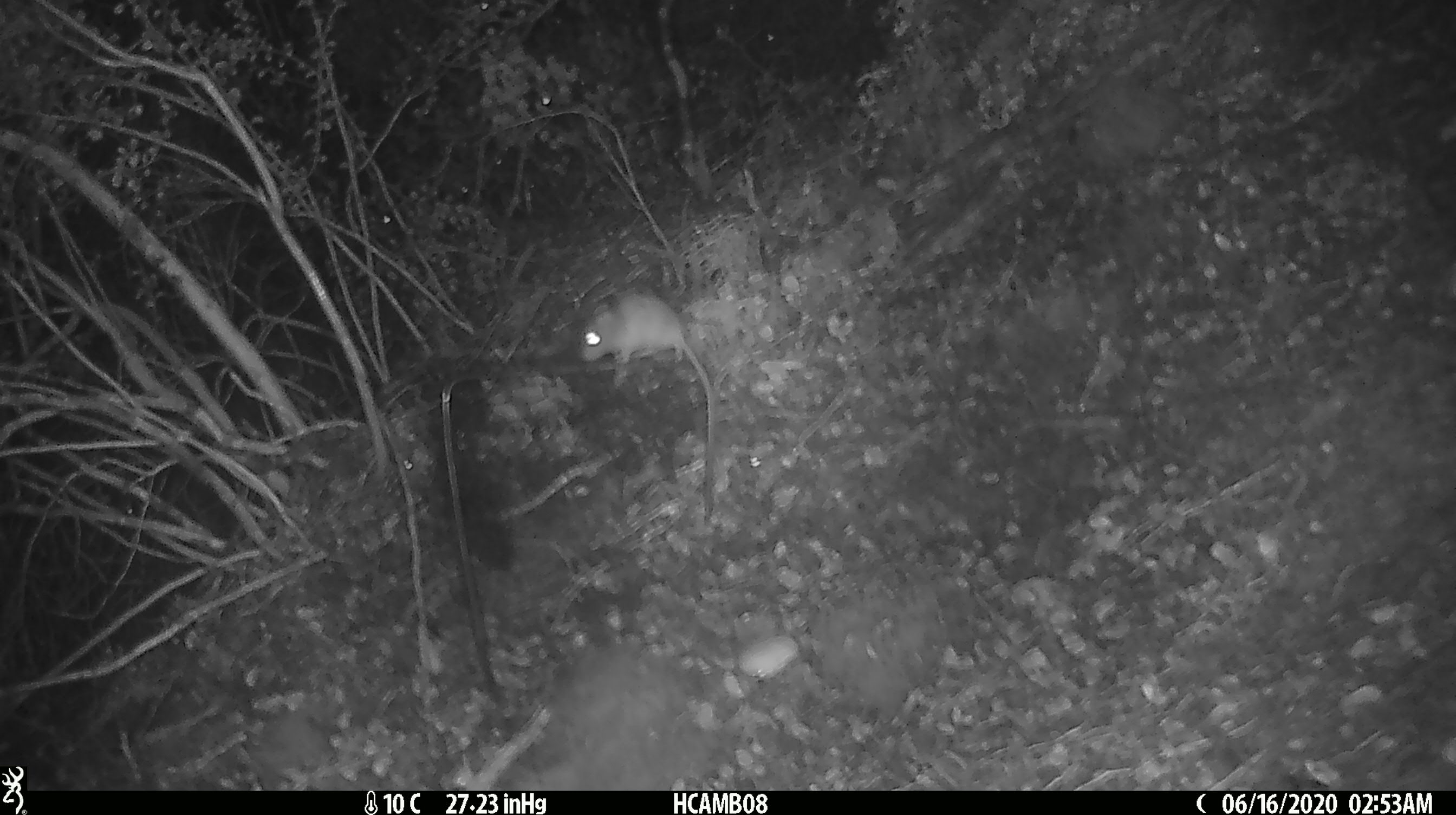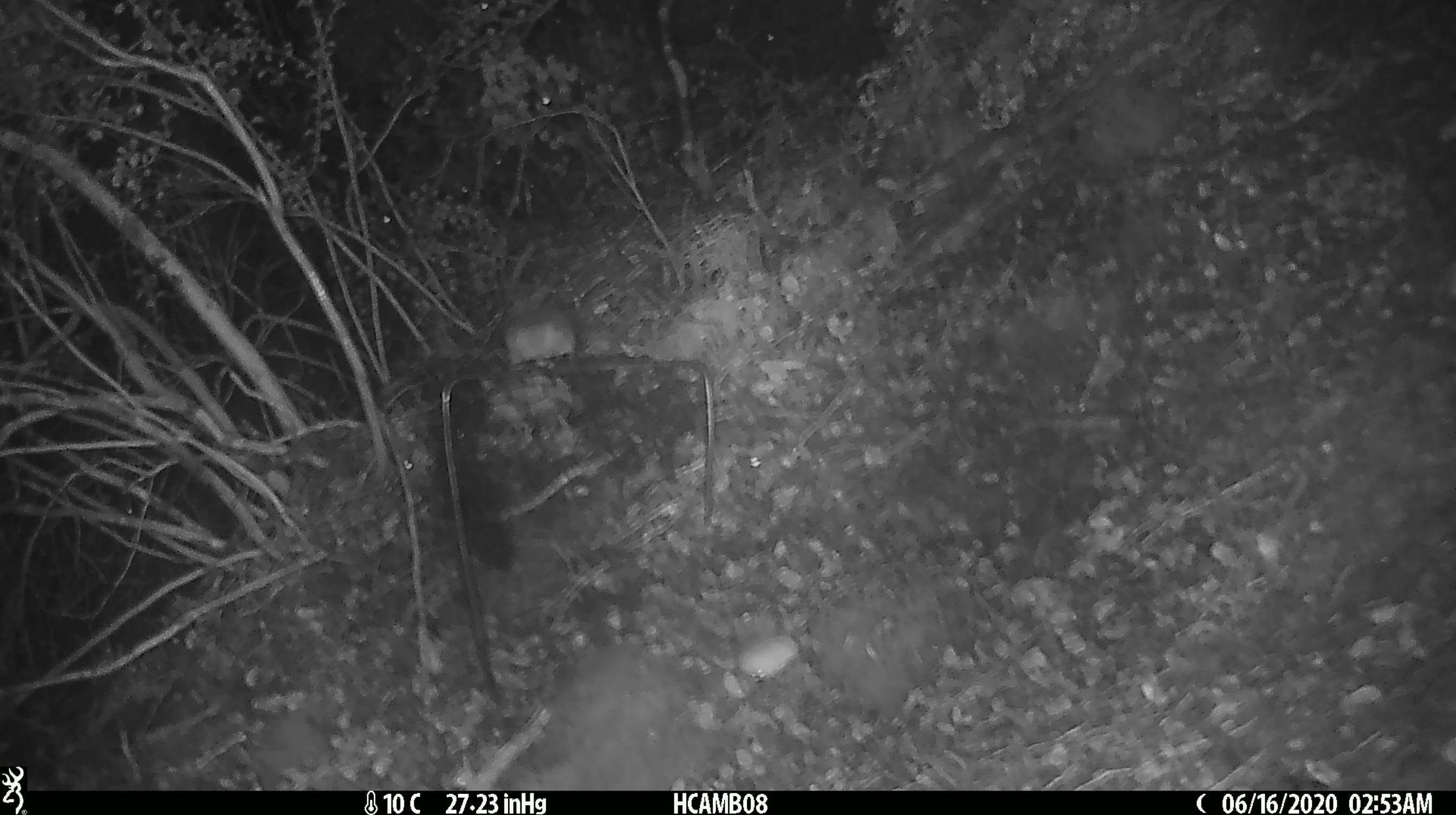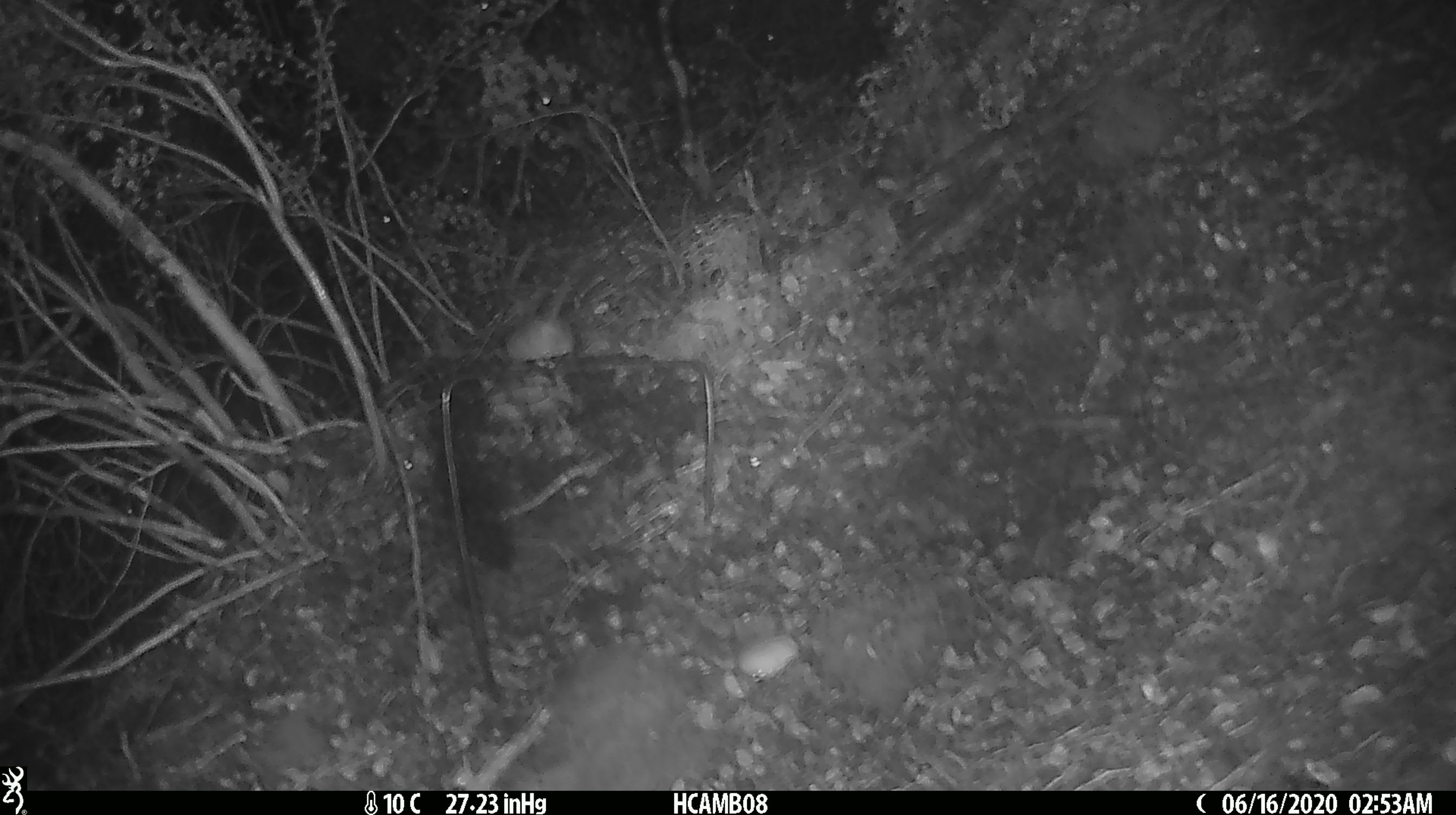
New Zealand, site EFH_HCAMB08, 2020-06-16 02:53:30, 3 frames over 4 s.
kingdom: Animalia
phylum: Chordata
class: Mammalia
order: Rodentia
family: Muridae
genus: Mus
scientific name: Mus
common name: mouse